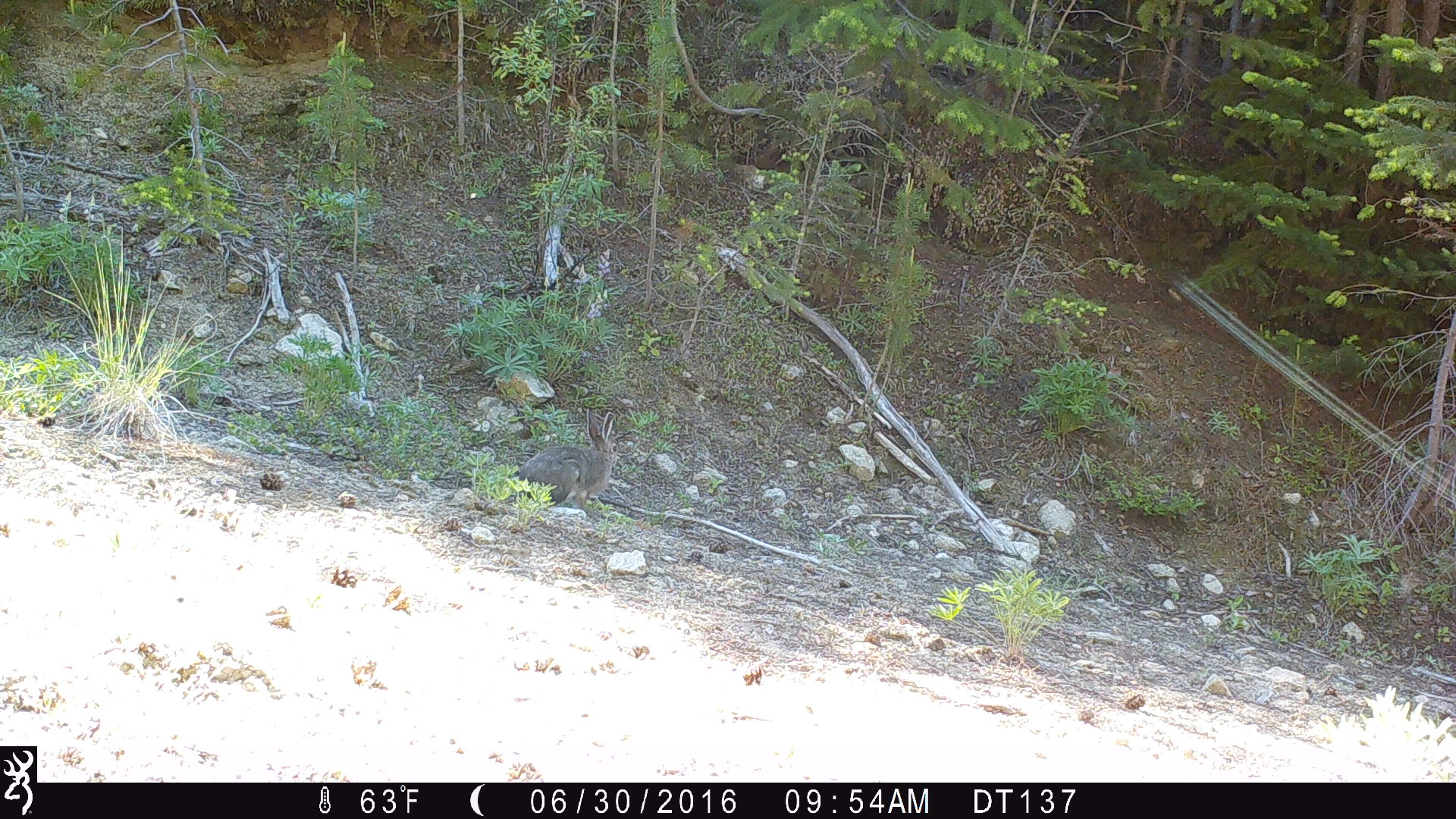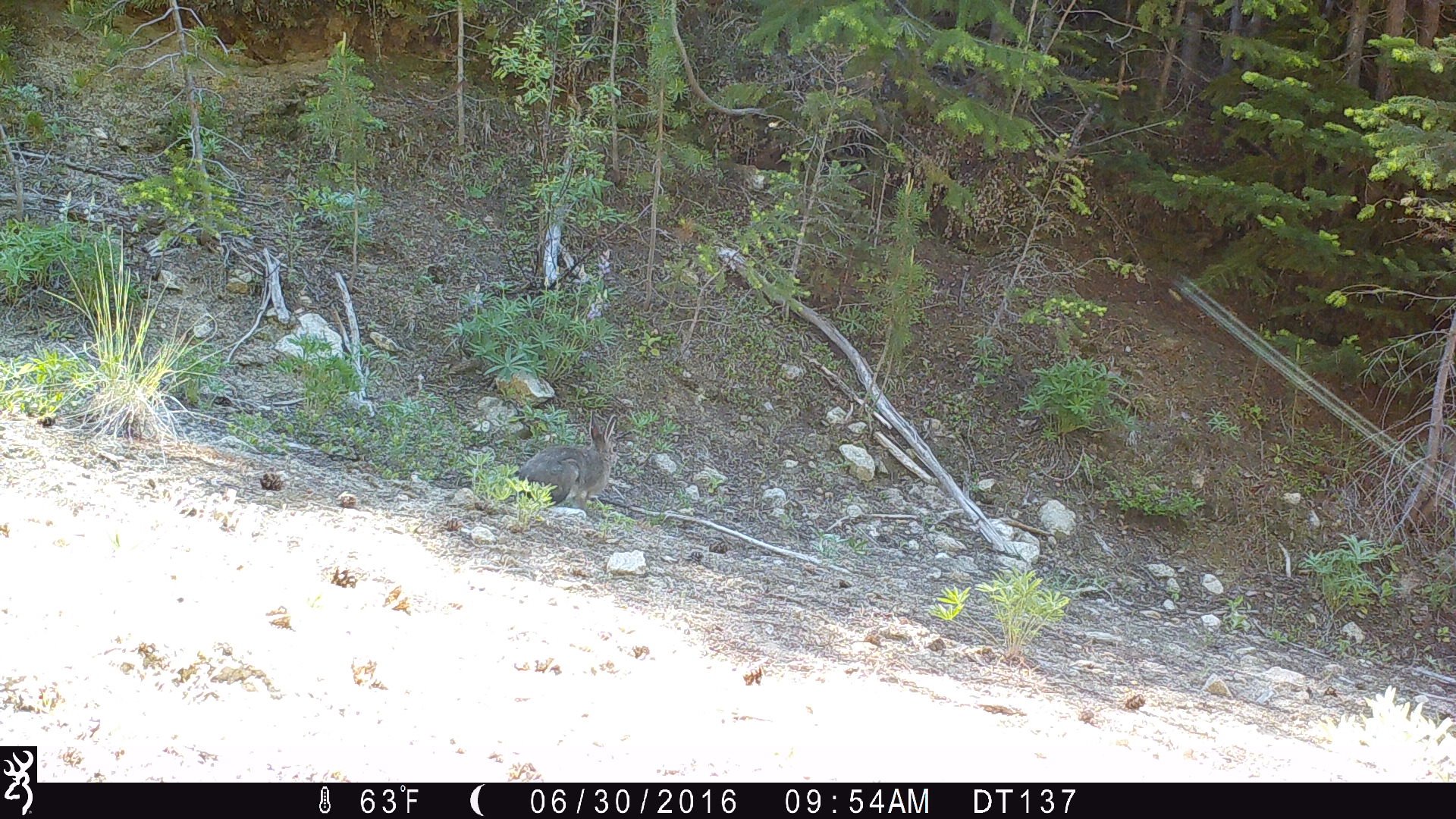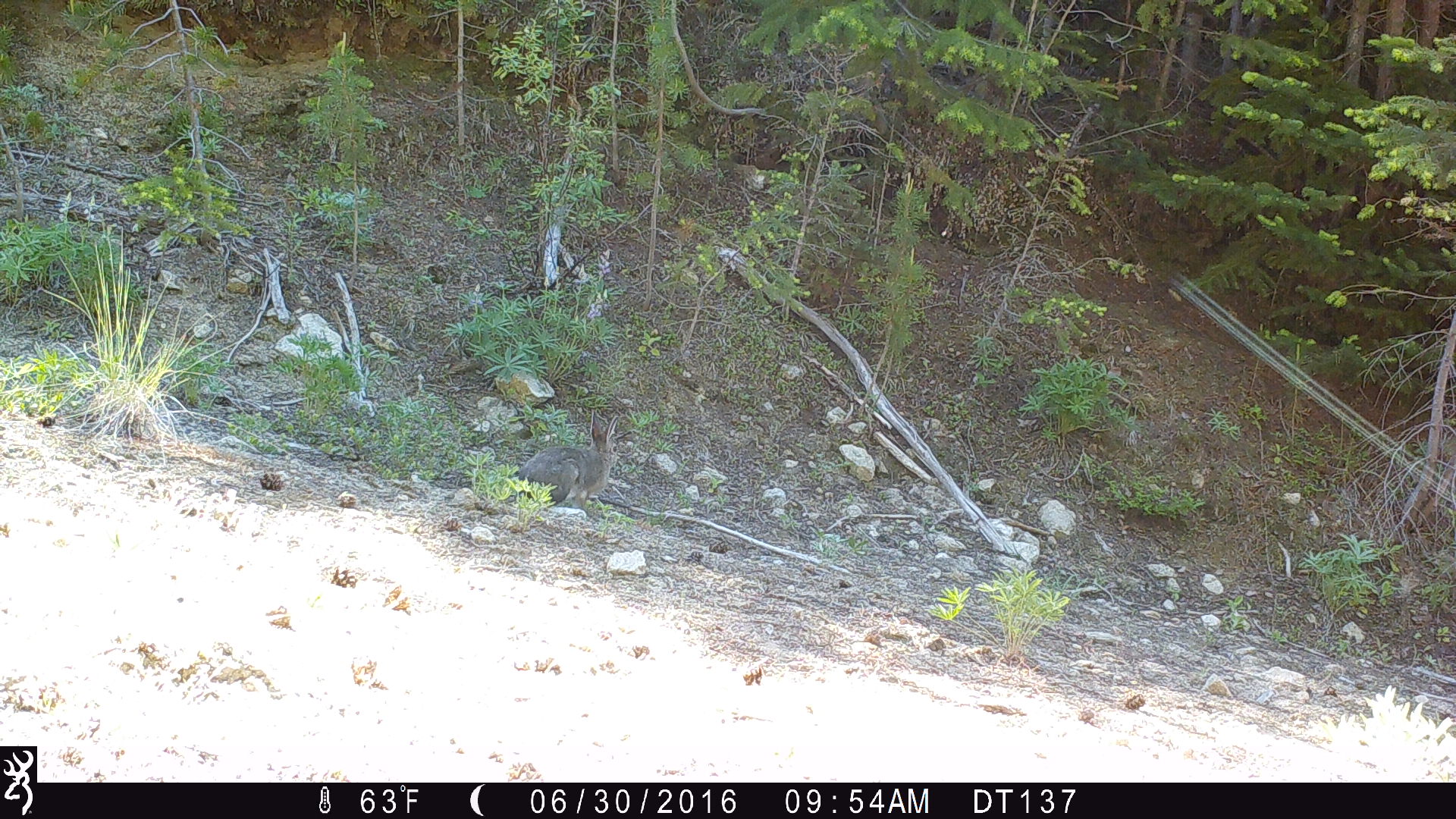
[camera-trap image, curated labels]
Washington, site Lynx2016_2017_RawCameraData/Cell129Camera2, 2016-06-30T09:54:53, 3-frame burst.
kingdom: Animalia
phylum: Chordata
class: Mammalia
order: Lagomorpha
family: Leporidae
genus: Lepus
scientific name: Lepus americanus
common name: snowshoe hare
Lepus americanus (snowshoe hare). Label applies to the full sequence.